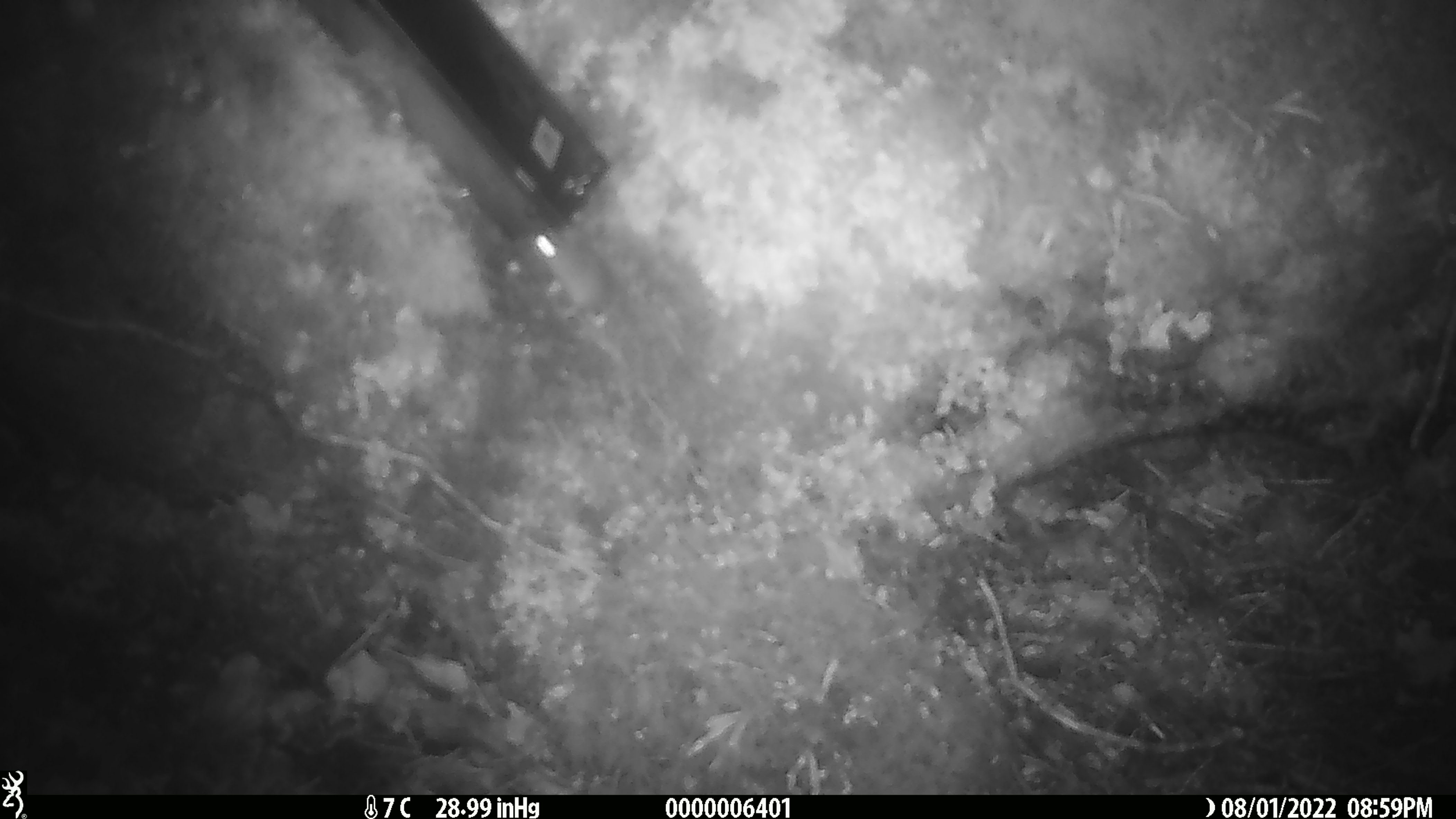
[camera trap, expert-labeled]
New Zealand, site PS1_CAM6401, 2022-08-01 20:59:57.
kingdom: Animalia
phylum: Chordata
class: Mammalia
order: Rodentia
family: Muridae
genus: Mus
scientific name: Mus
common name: mouse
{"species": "mouse (Mus)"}